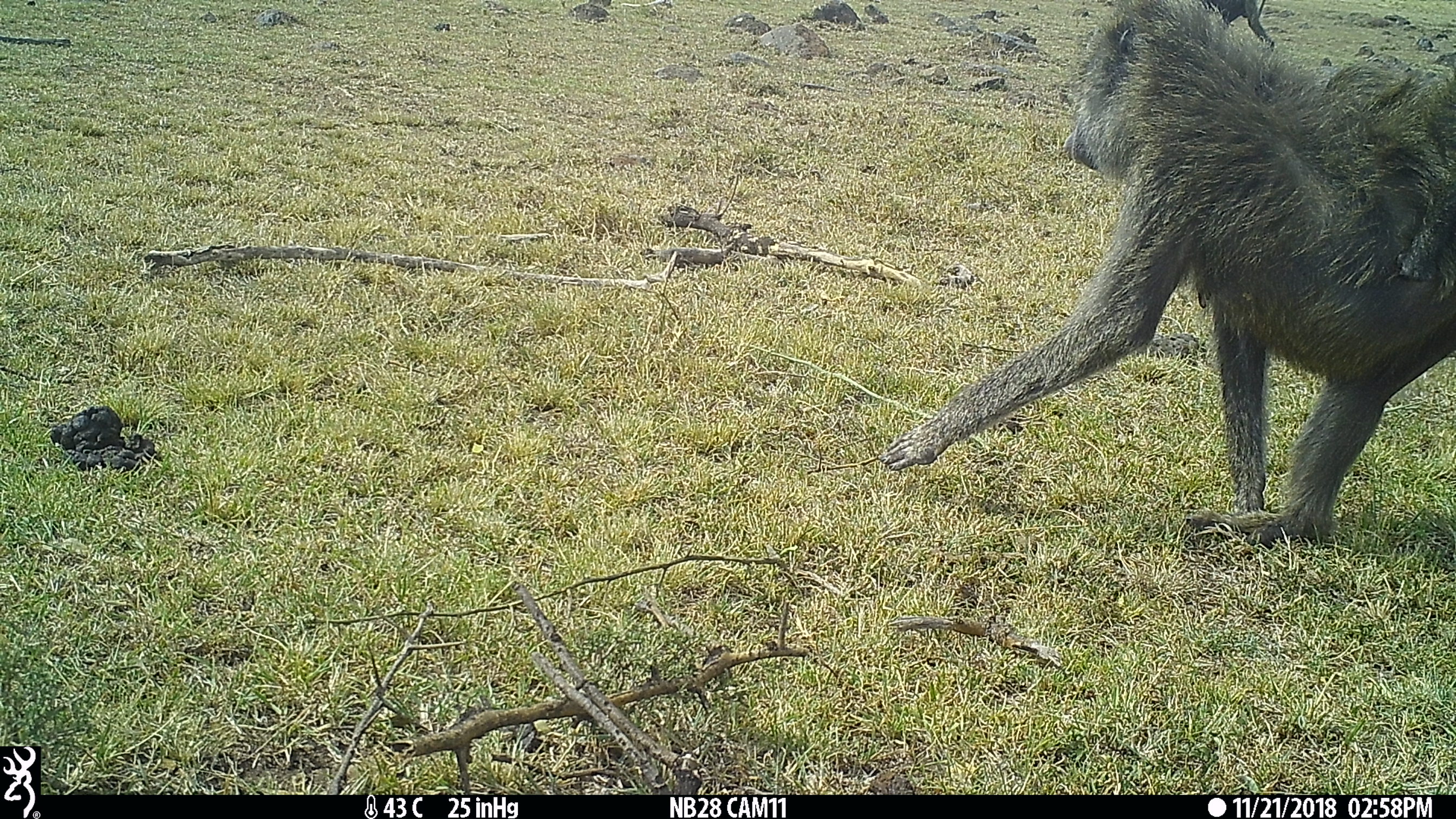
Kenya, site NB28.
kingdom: Animalia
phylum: Chordata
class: Mammalia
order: Primates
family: Cercopithecidae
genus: Papio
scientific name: Papio anubis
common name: olive baboon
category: baboon